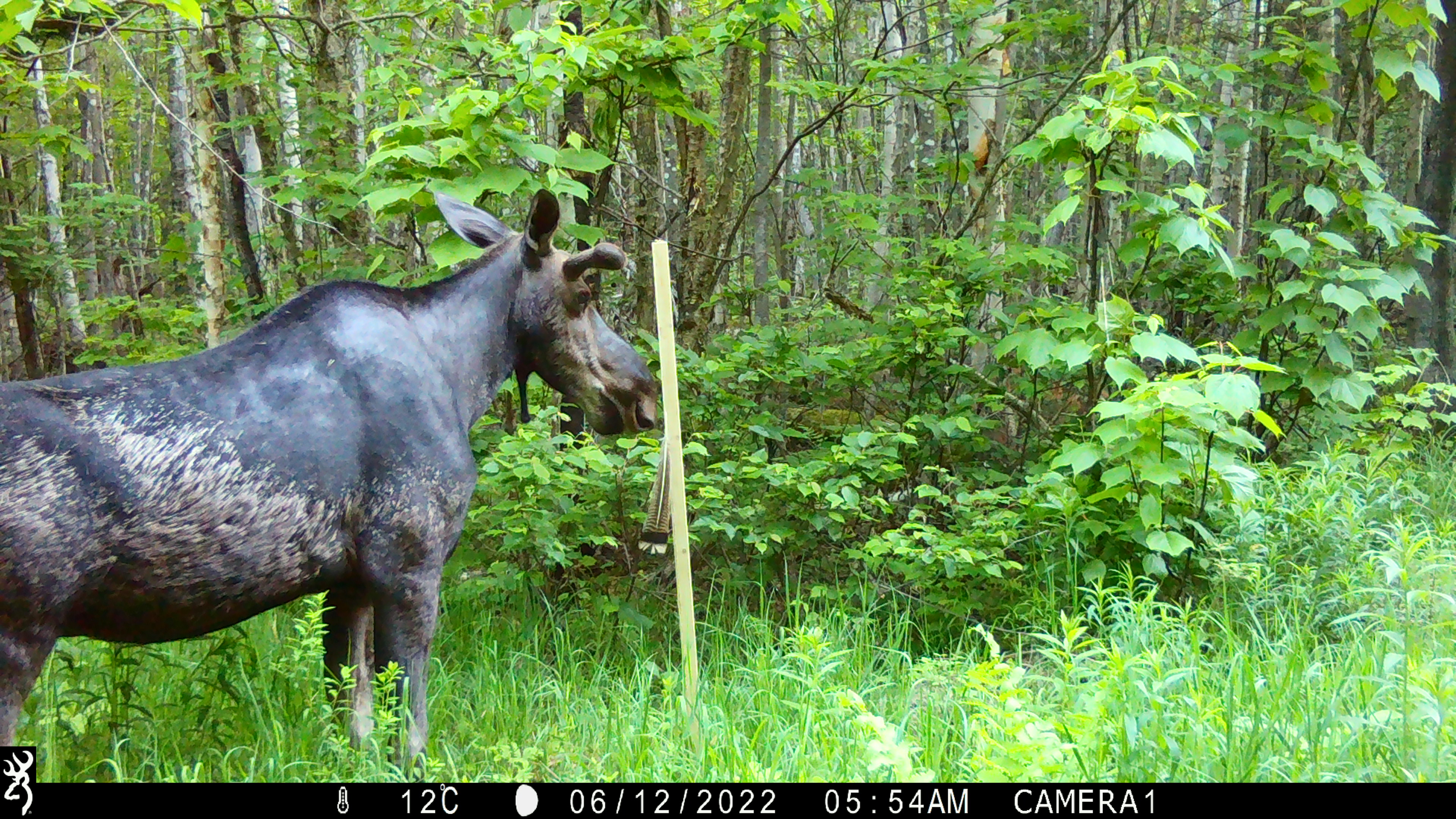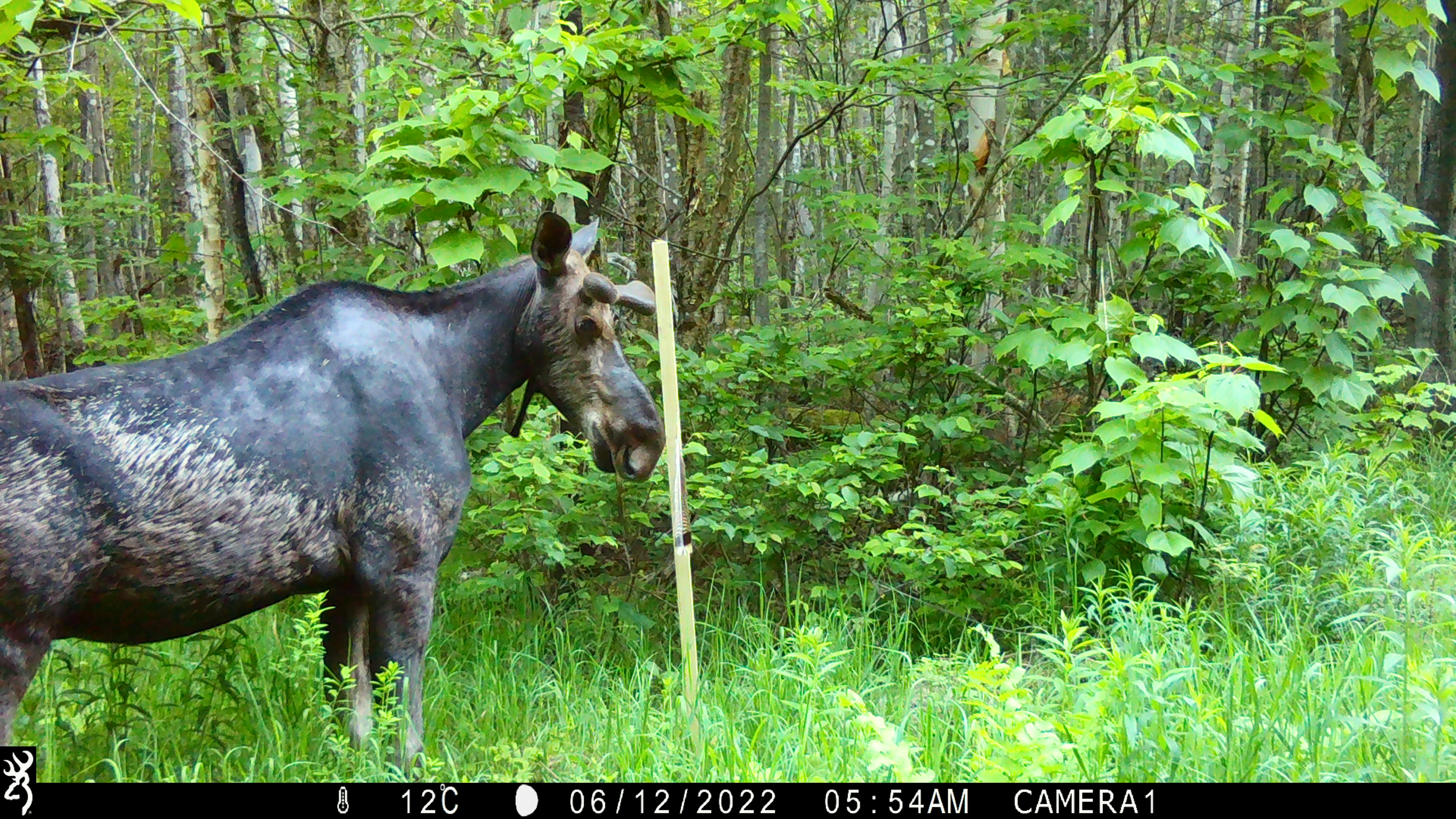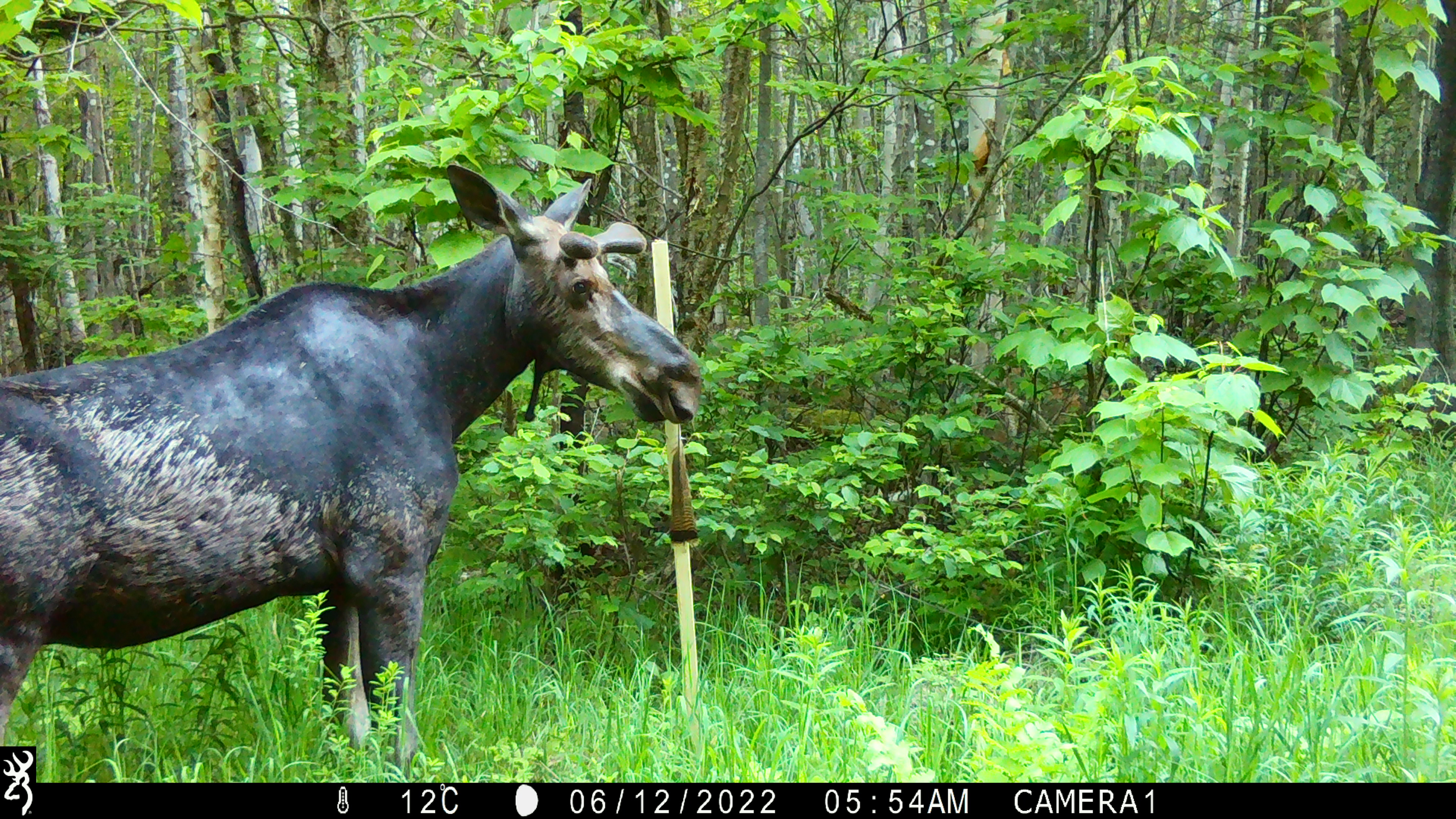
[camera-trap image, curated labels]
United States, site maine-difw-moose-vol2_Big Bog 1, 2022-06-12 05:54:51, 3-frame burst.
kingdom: Animalia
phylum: Chordata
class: Mammalia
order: Artiodactyla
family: Cervidae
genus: Alces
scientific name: Alces alces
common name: moose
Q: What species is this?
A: Moose (Alces alces).